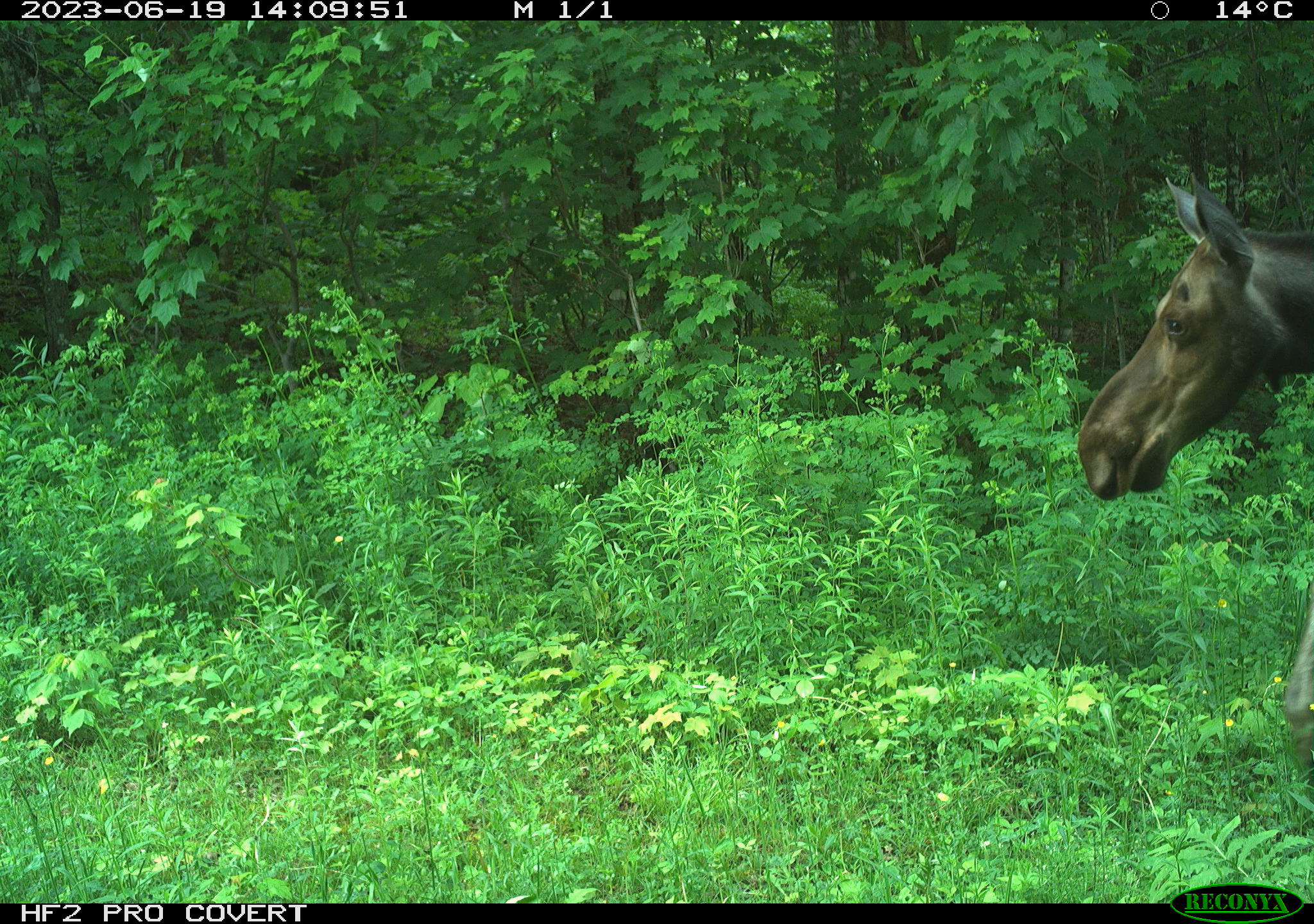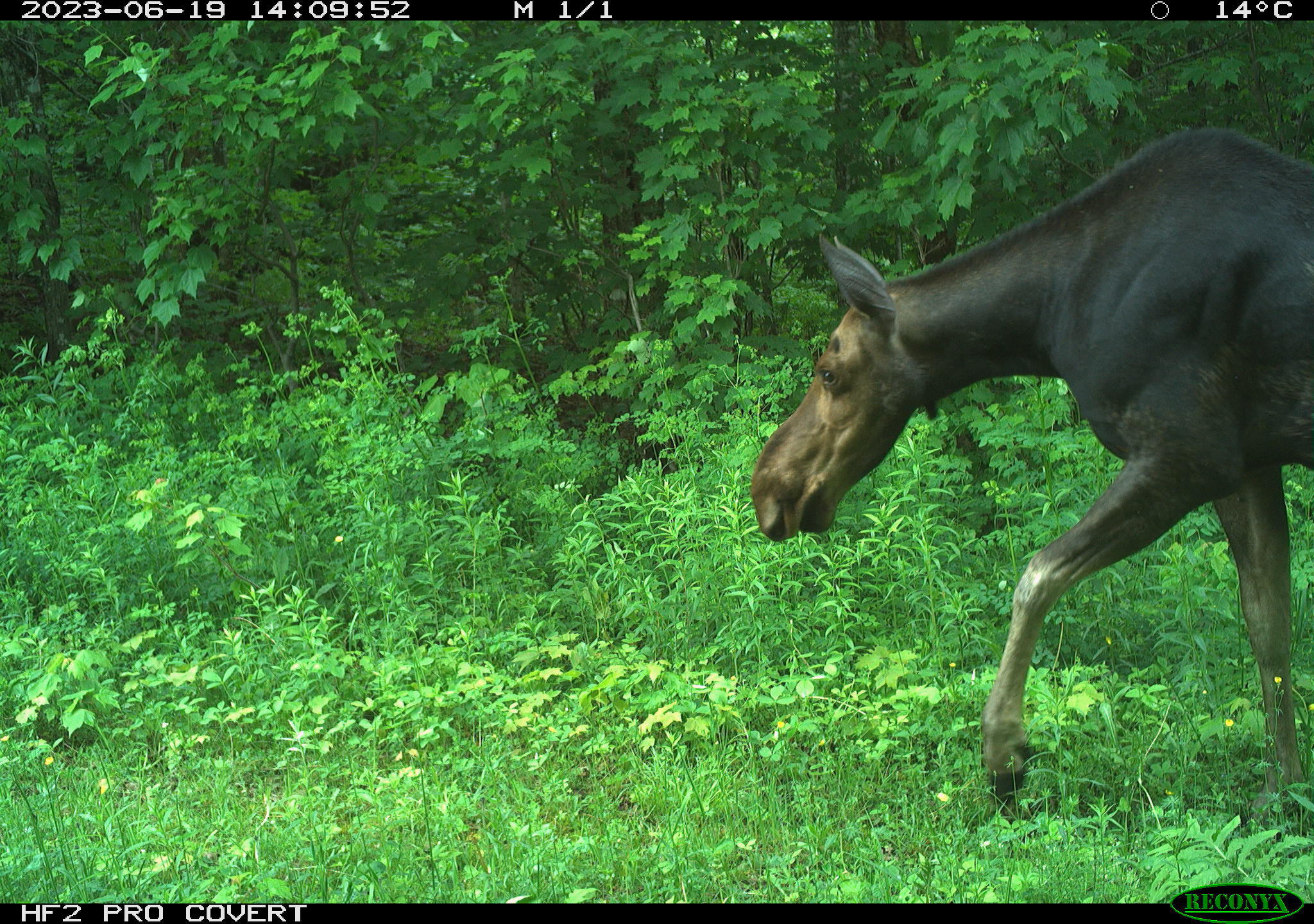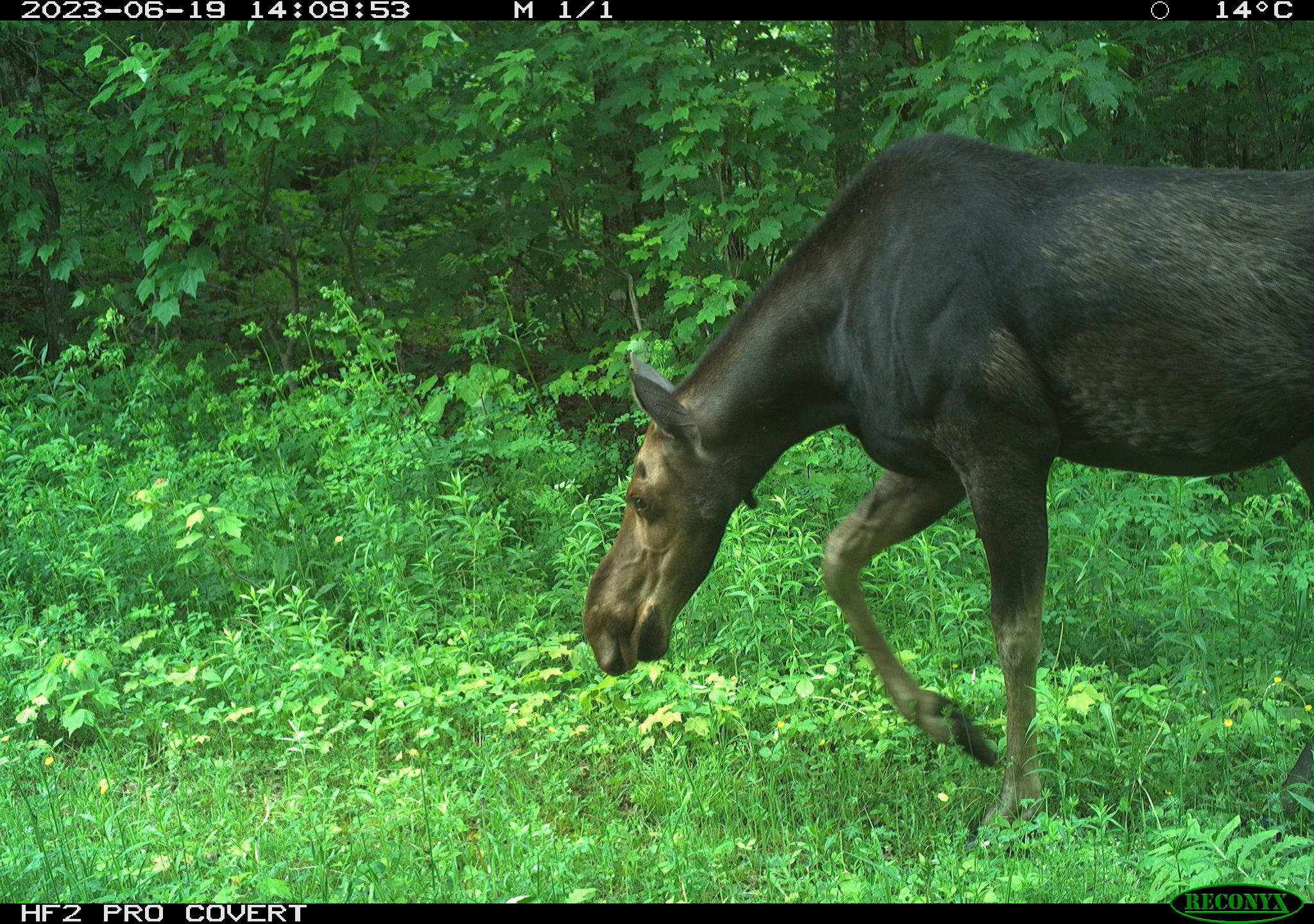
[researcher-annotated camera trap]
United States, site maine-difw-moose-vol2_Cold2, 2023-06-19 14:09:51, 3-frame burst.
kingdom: Animalia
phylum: Chordata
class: Mammalia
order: Artiodactyla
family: Cervidae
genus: Alces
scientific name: Alces alces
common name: moose